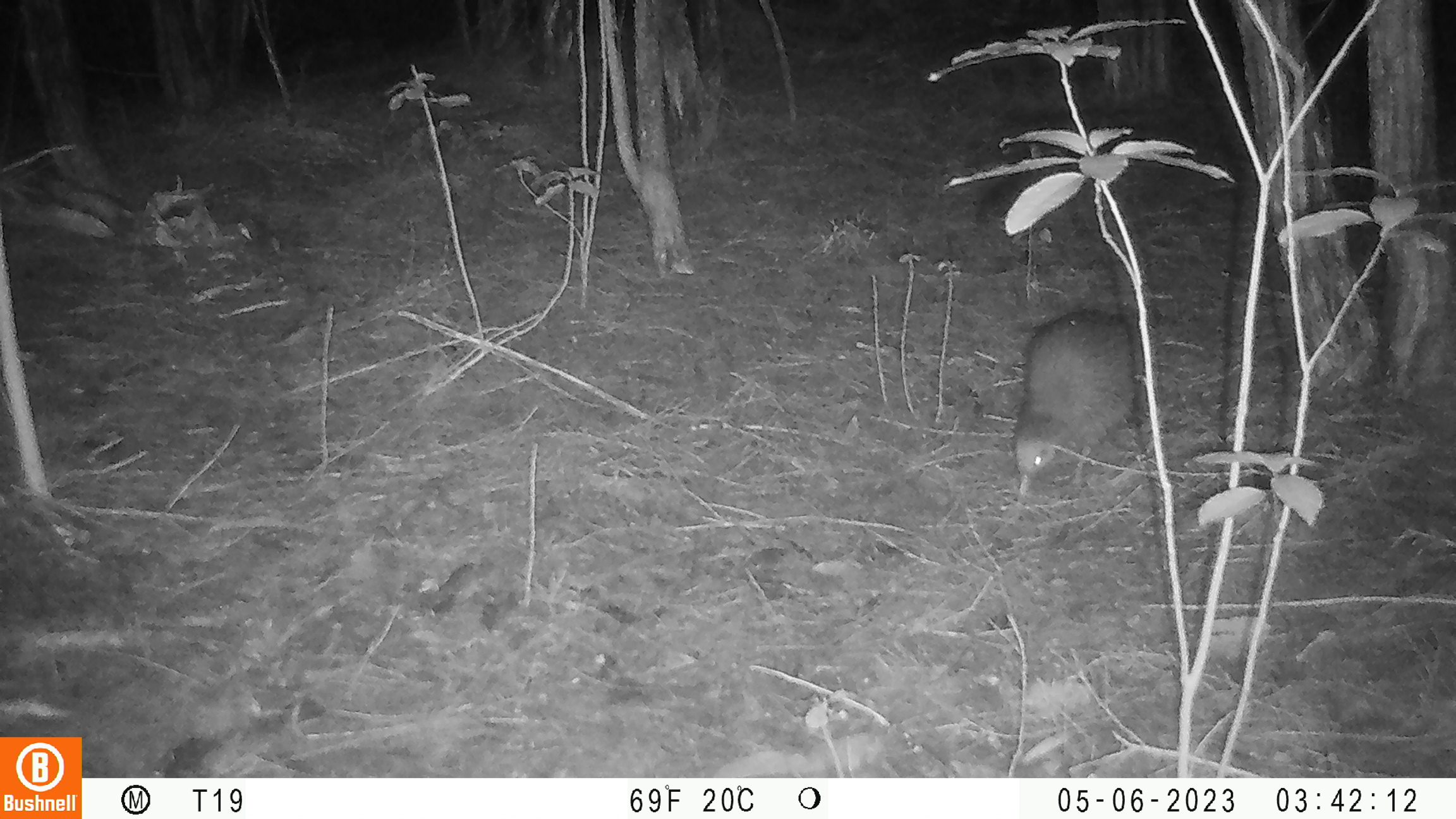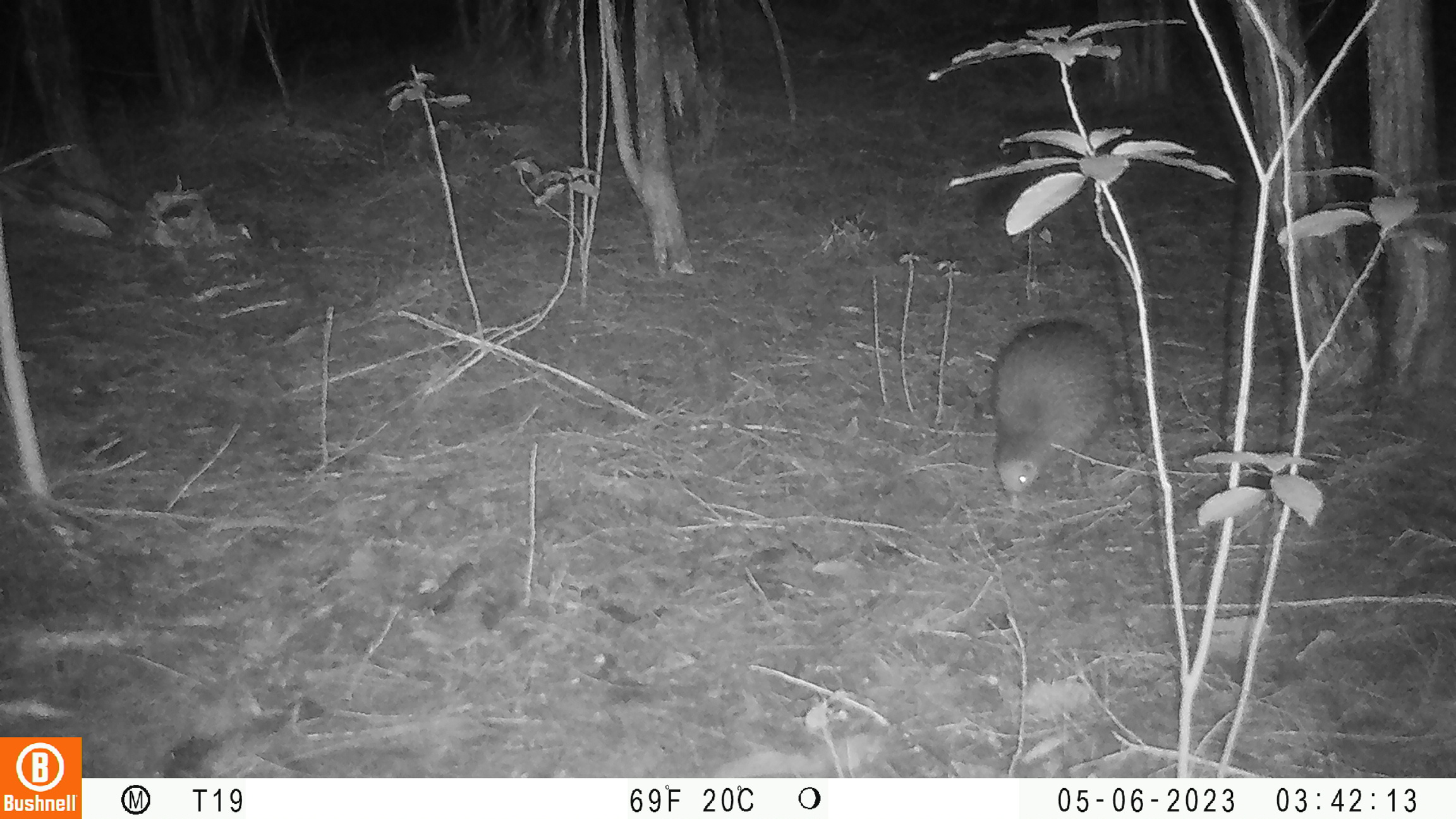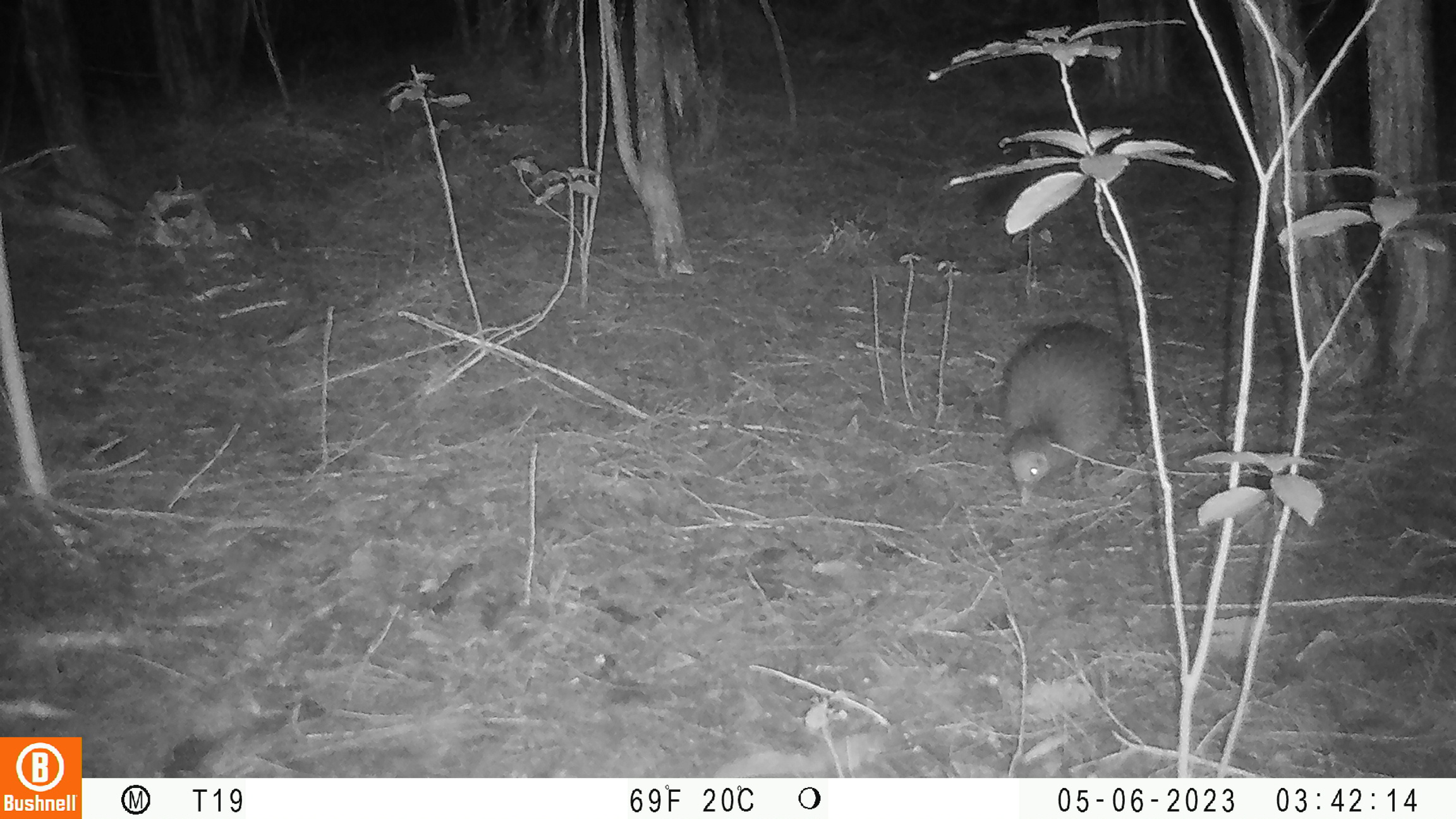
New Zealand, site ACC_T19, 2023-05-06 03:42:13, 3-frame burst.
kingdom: Animalia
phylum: Chordata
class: Aves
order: Apterygiformes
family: Apterygidae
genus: Apteryx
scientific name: Apteryx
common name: kiwi